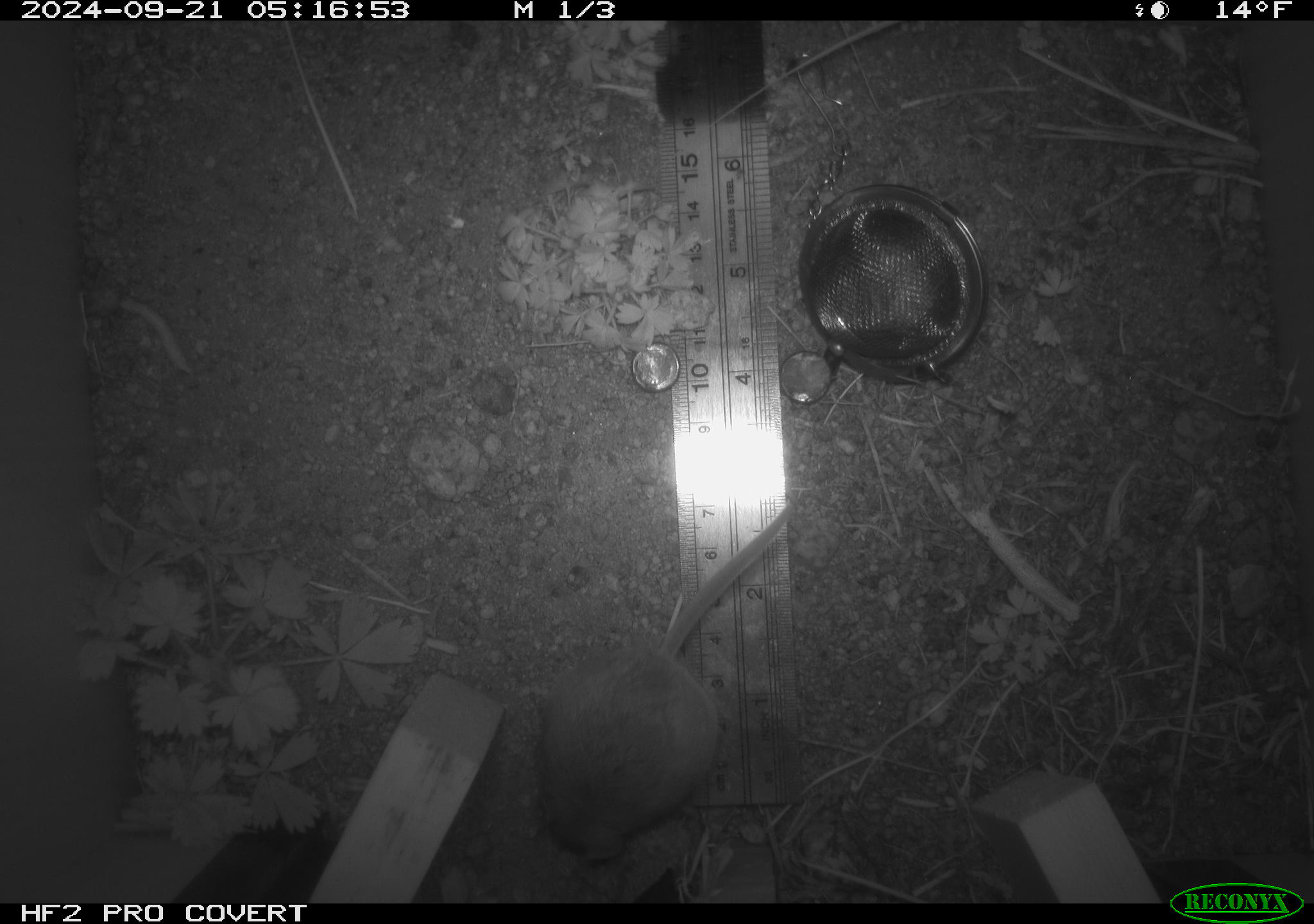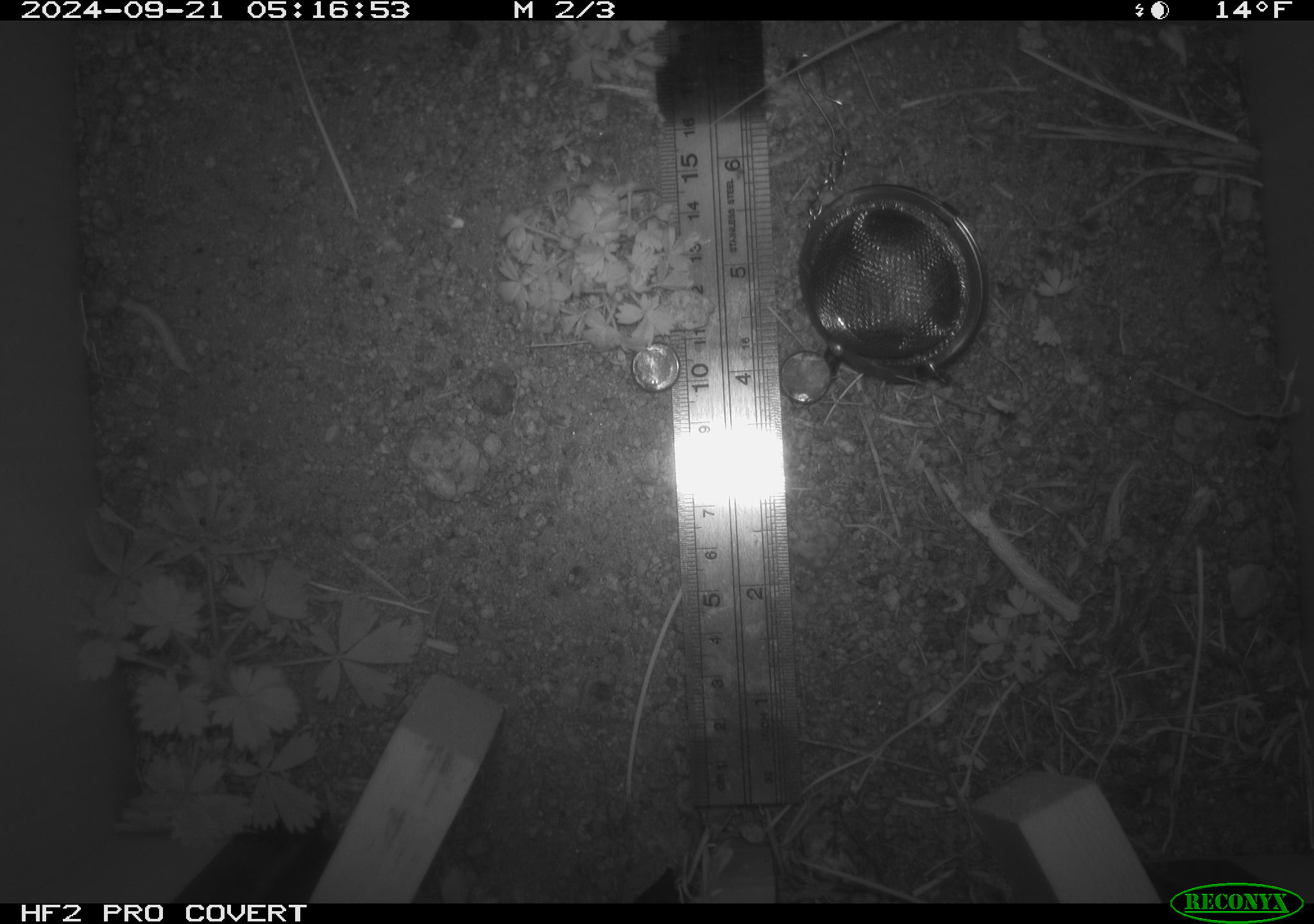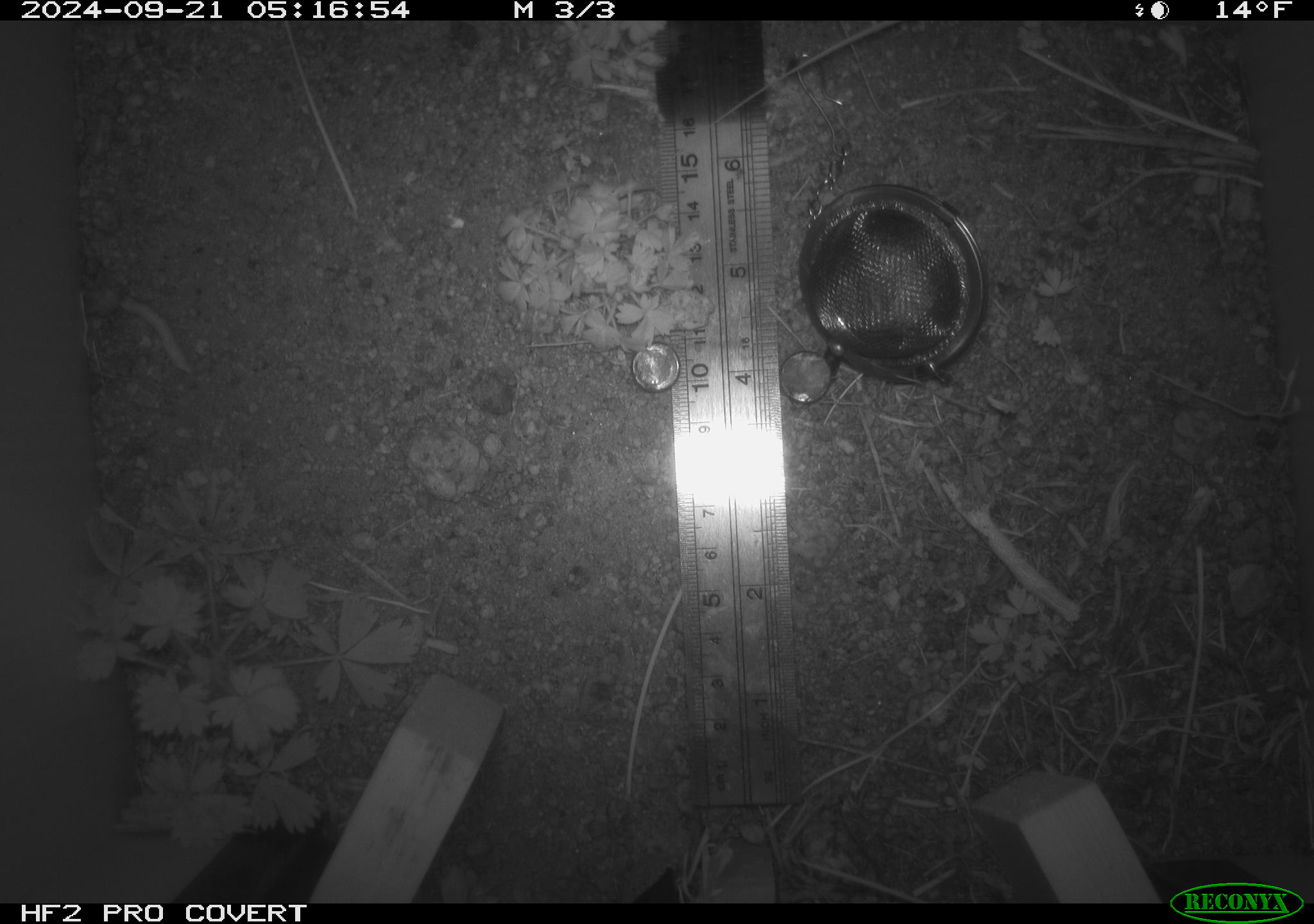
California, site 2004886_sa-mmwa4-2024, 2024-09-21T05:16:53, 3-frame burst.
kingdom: Animalia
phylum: Chordata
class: Mammalia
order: Rodentia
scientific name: Rodentia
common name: mouse species